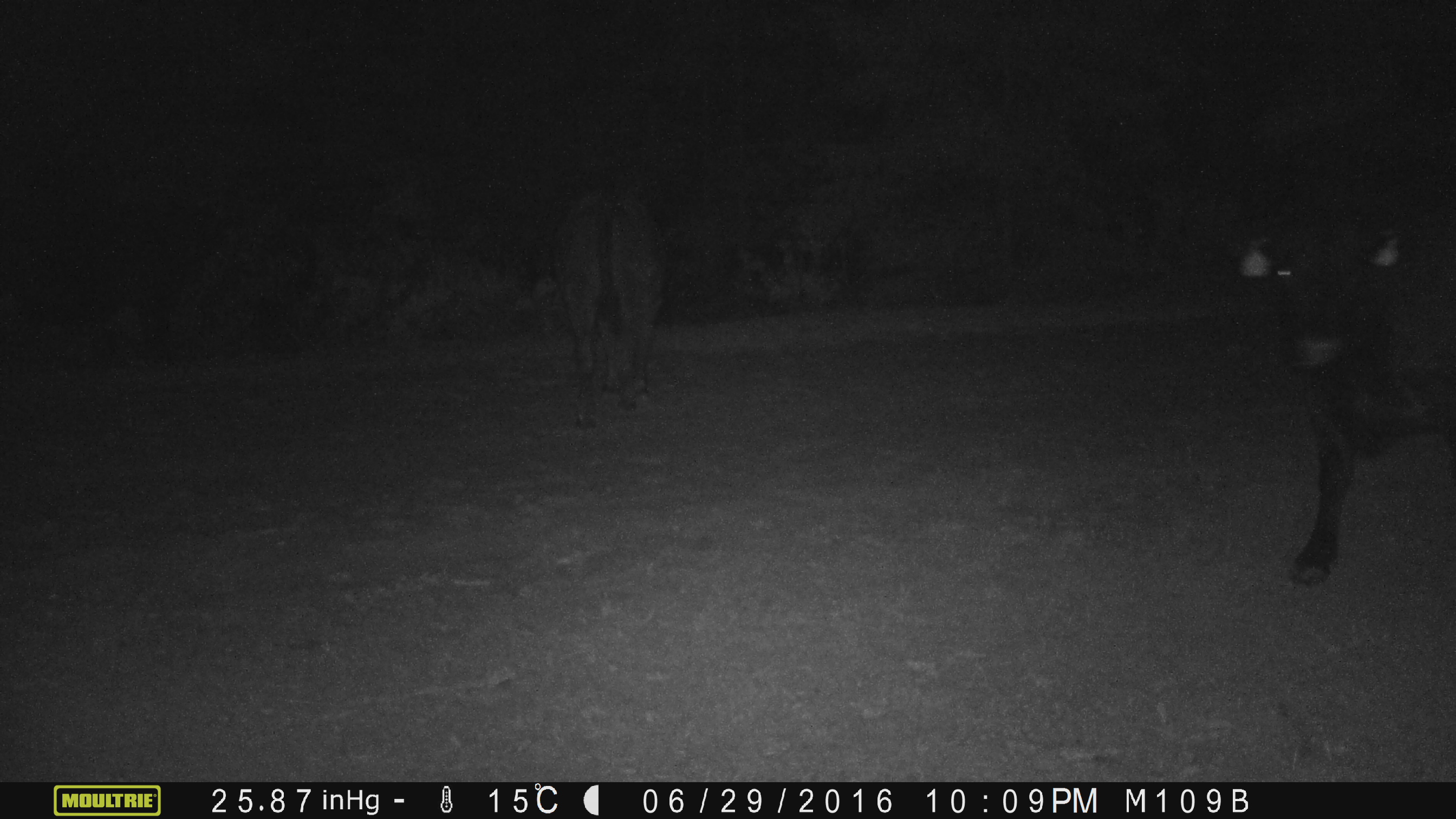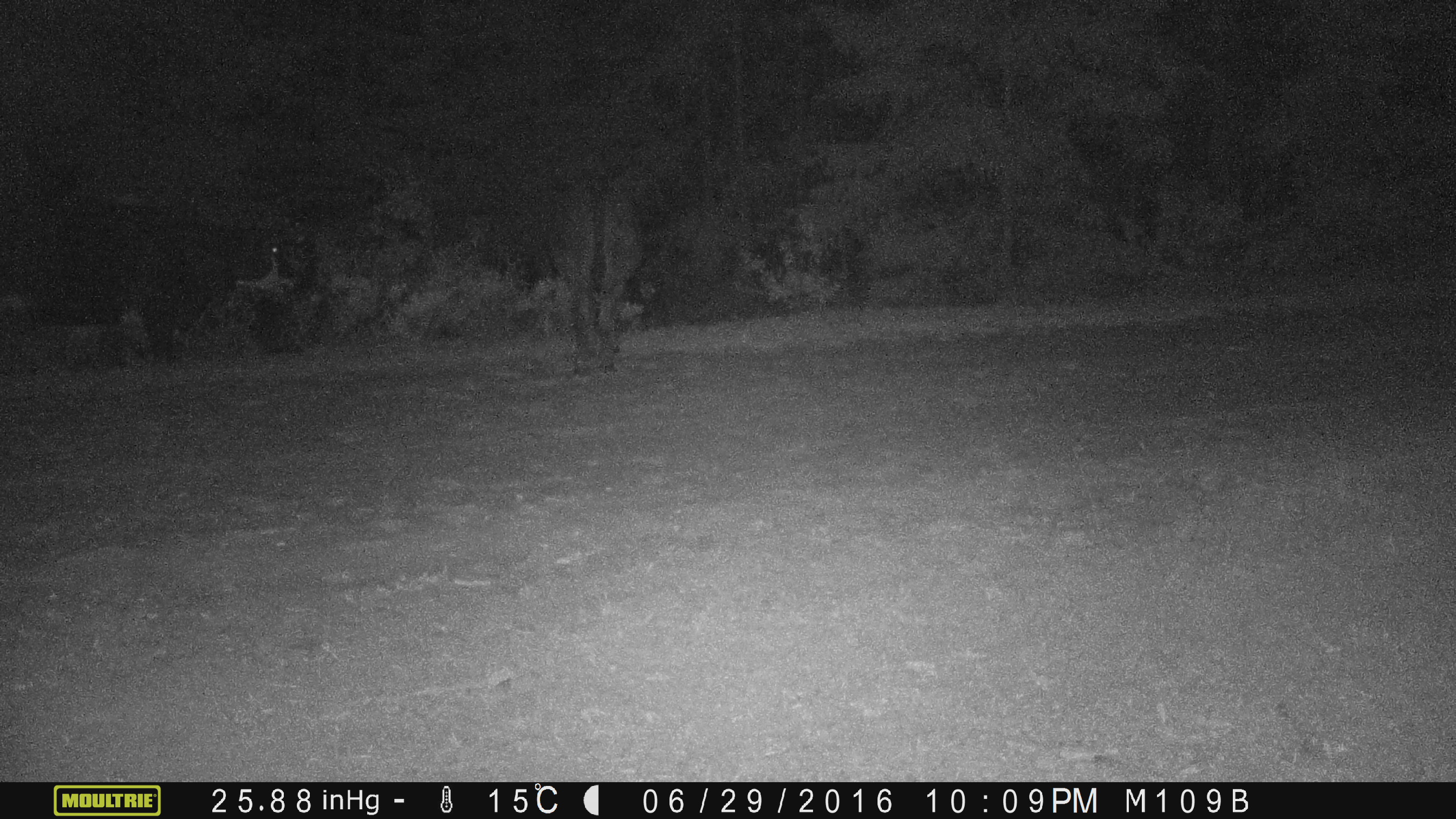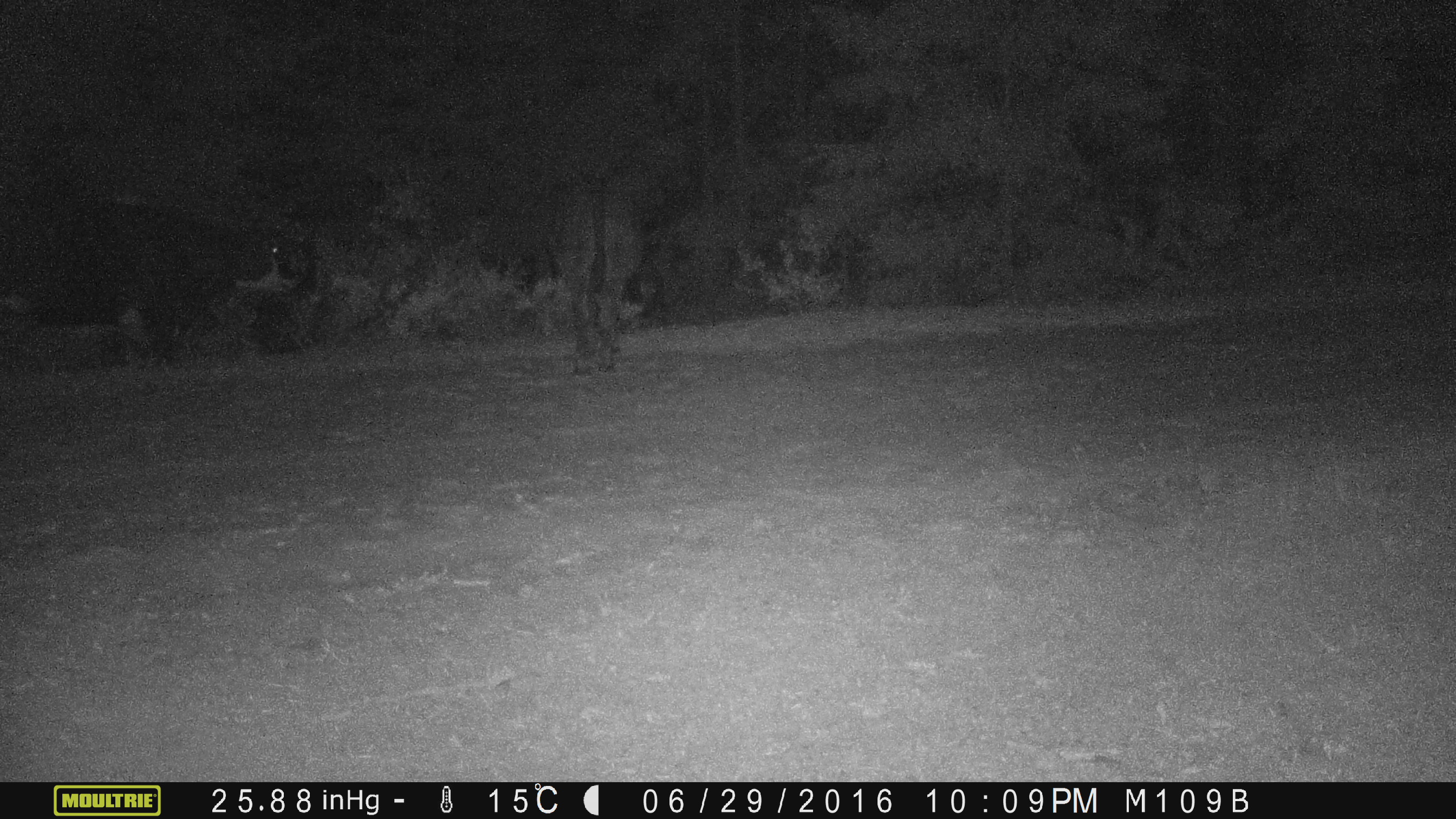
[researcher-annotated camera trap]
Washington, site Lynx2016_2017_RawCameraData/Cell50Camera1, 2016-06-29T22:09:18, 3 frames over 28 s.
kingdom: Animalia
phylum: Chordata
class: Mammalia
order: Artiodactyla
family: Bovidae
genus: Bos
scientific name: Bos taurus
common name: domestic cattle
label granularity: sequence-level